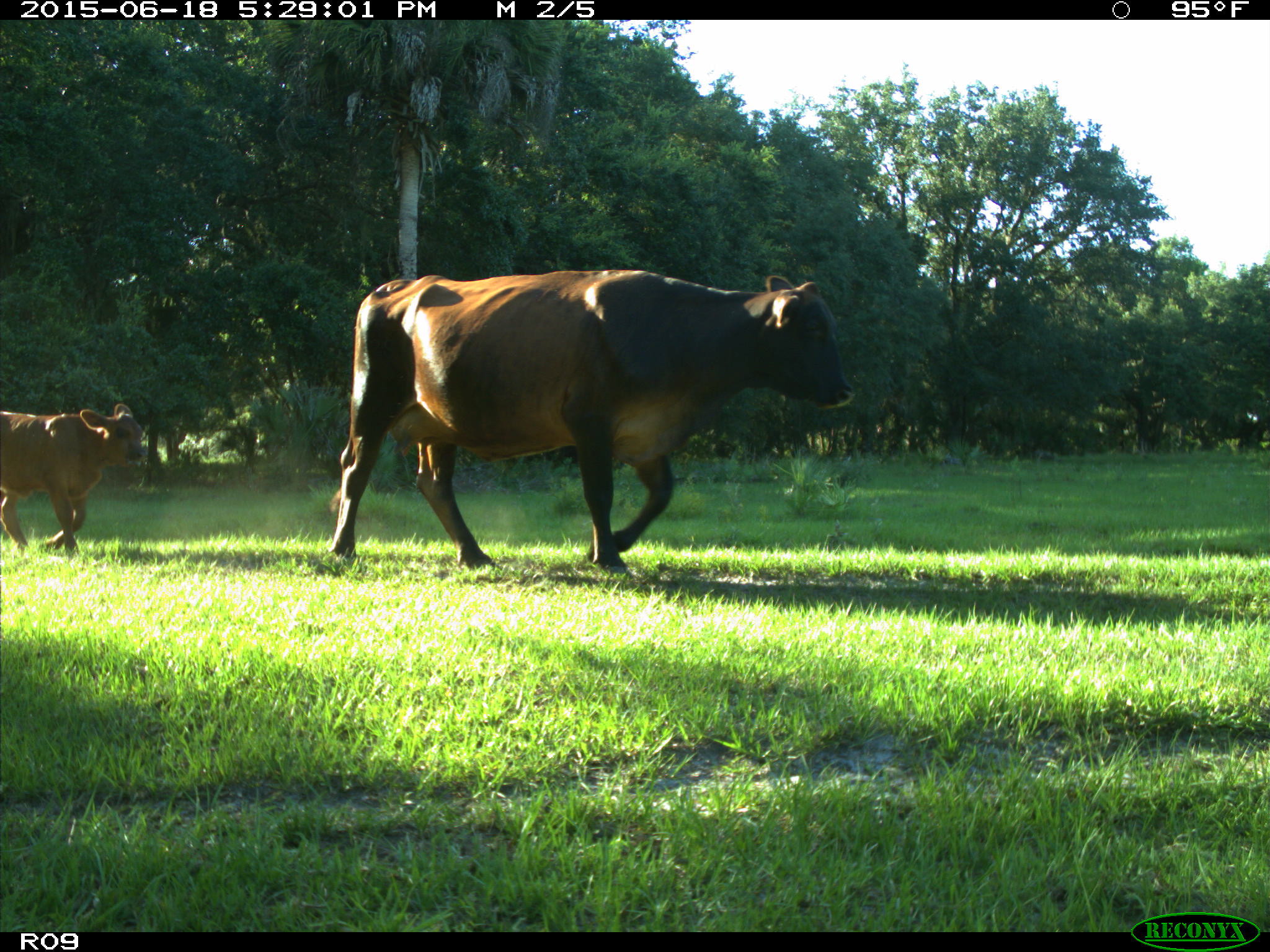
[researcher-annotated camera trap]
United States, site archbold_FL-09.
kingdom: Animalia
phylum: Chordata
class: Mammalia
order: Artiodactyla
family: Bovidae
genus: Bos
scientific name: Bos taurus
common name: domestic cow